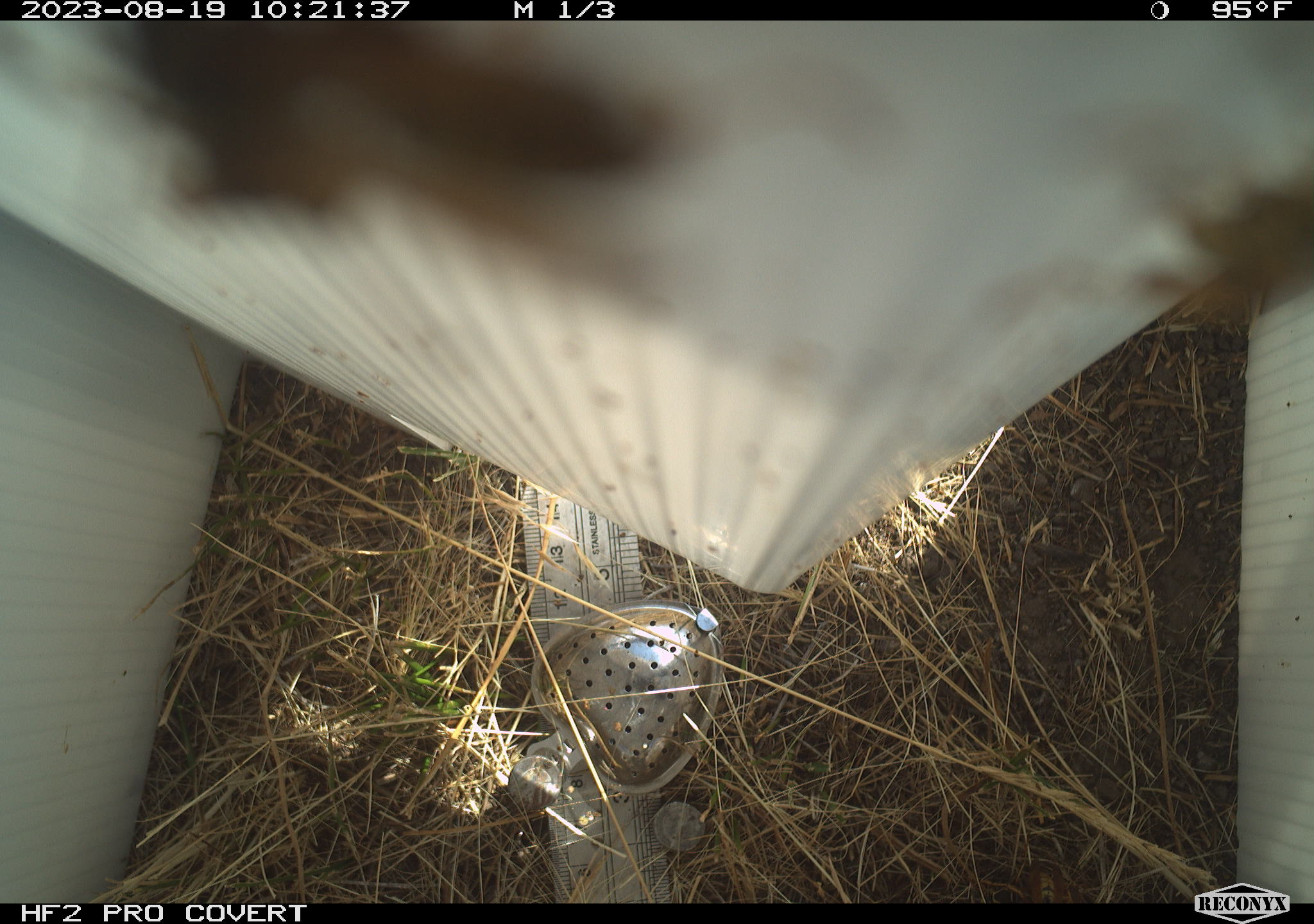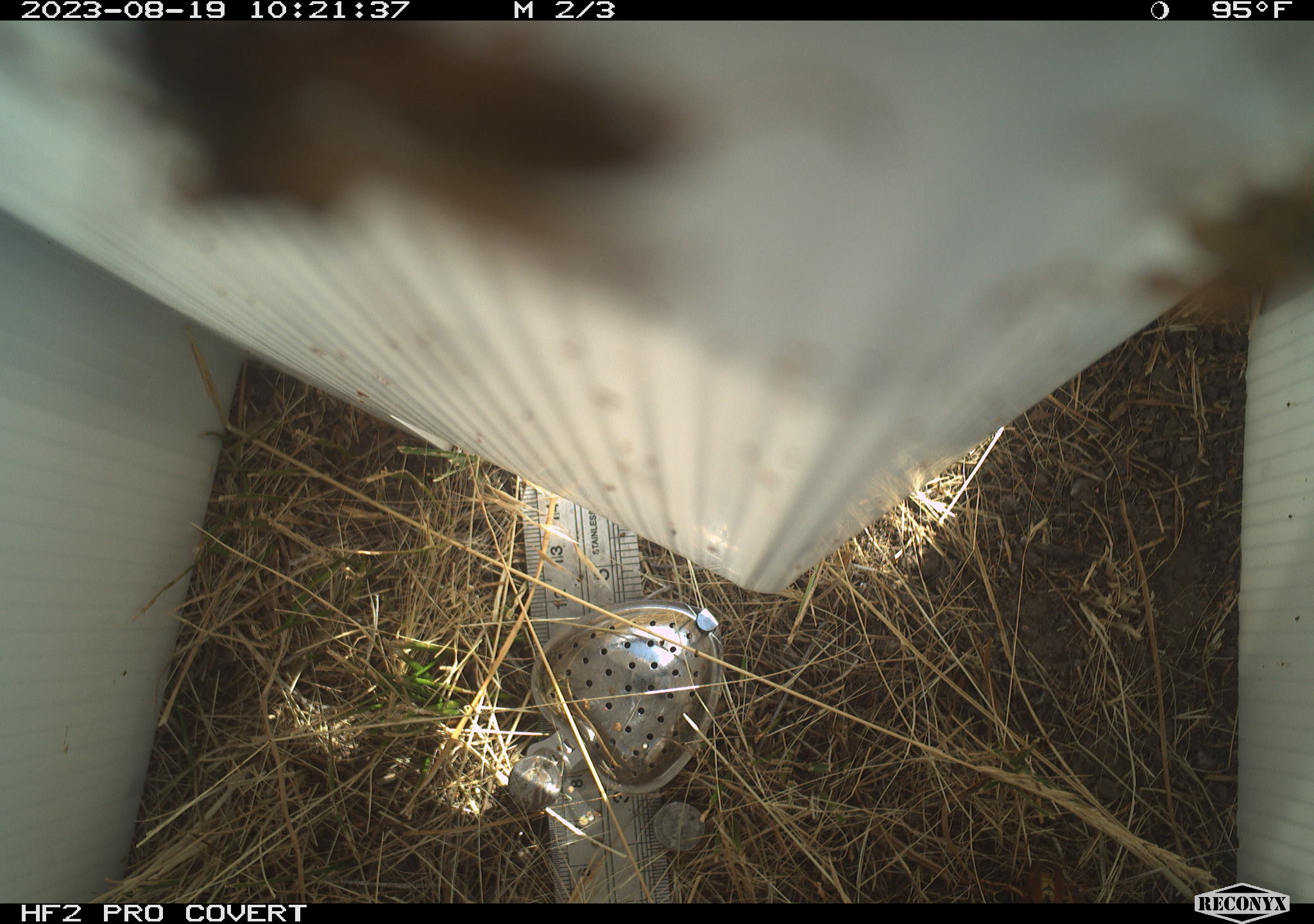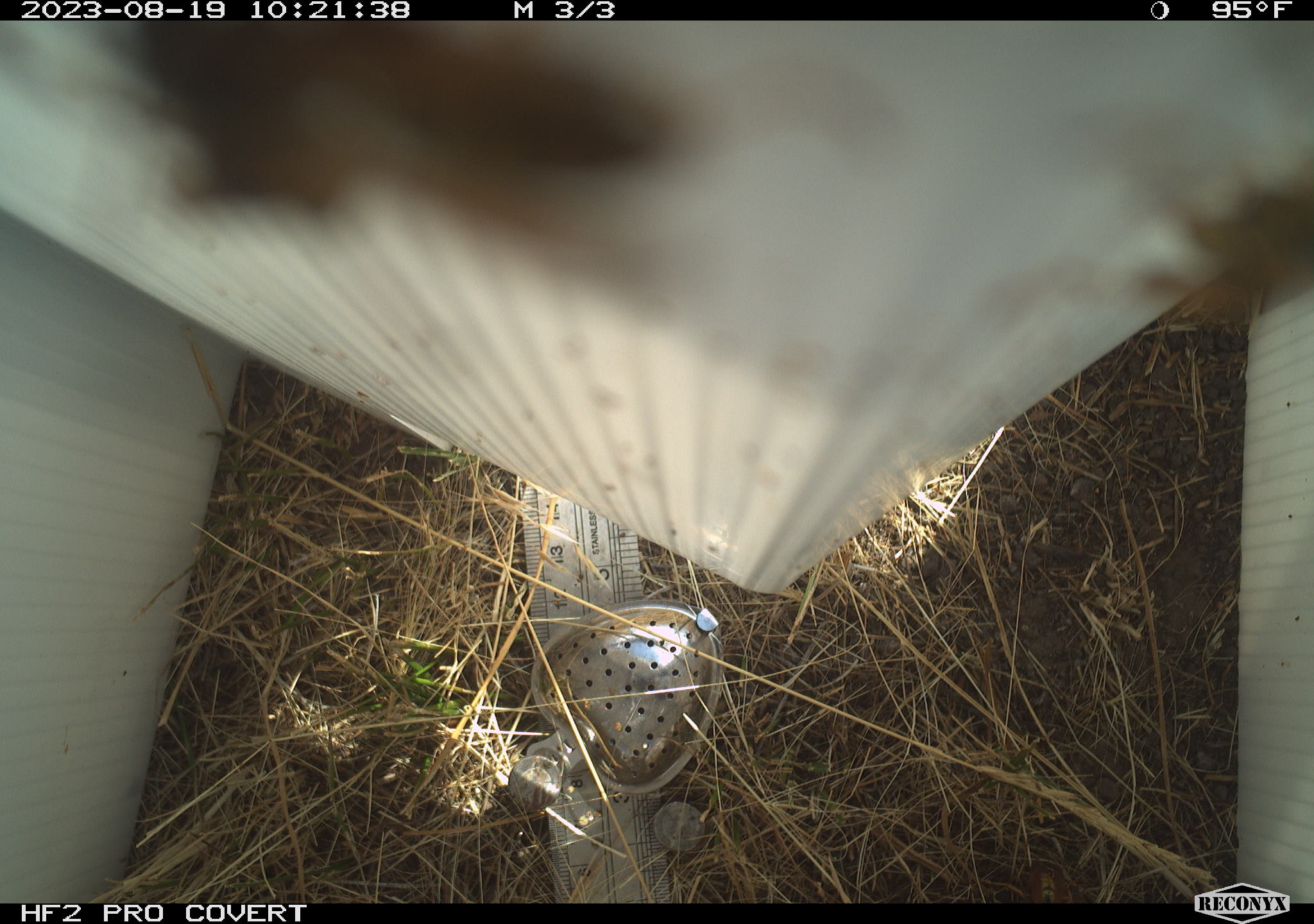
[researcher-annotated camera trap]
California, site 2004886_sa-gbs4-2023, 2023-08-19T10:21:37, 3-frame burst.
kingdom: Animalia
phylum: Arthropoda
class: Insecta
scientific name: Insecta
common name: insect